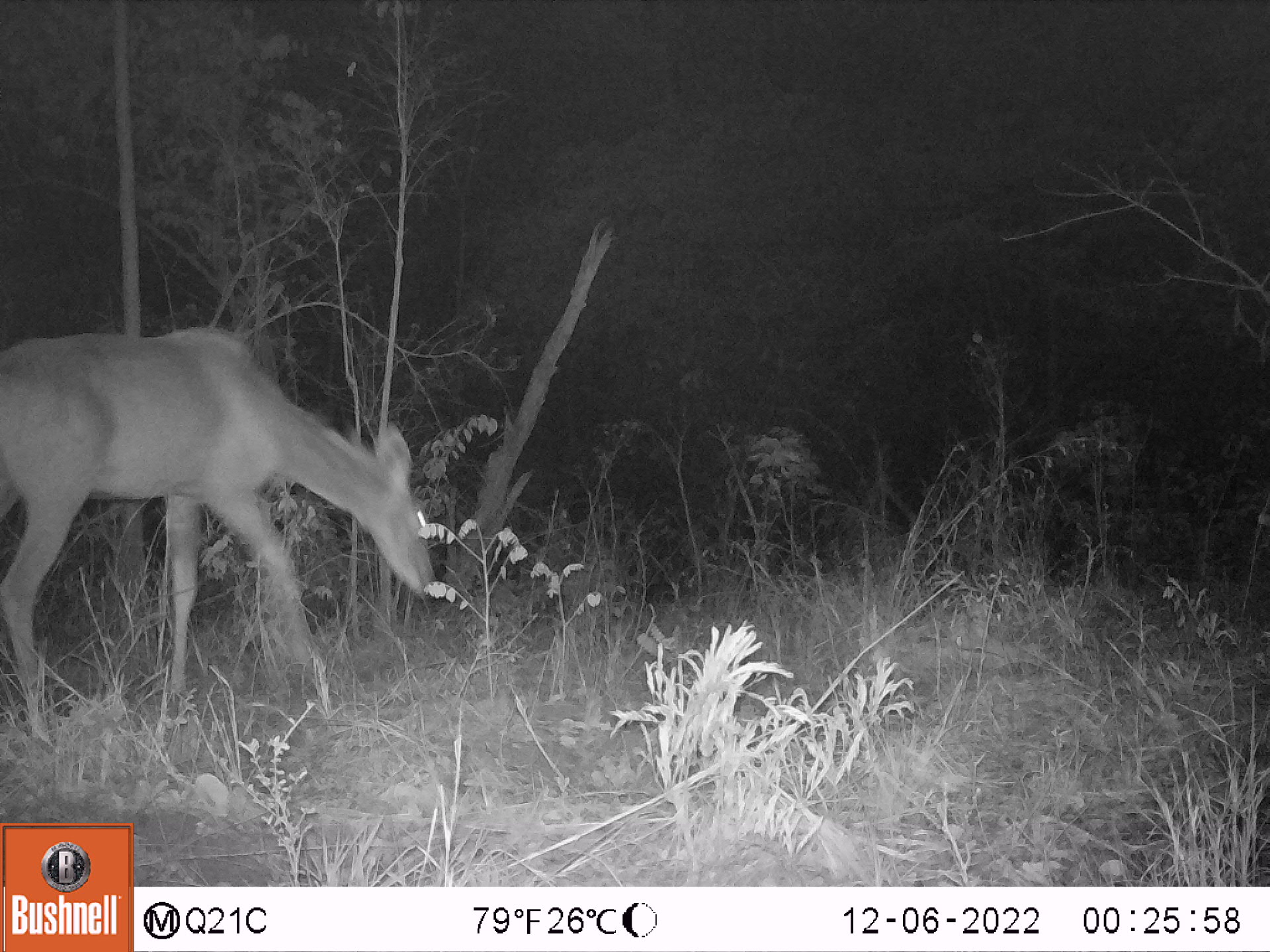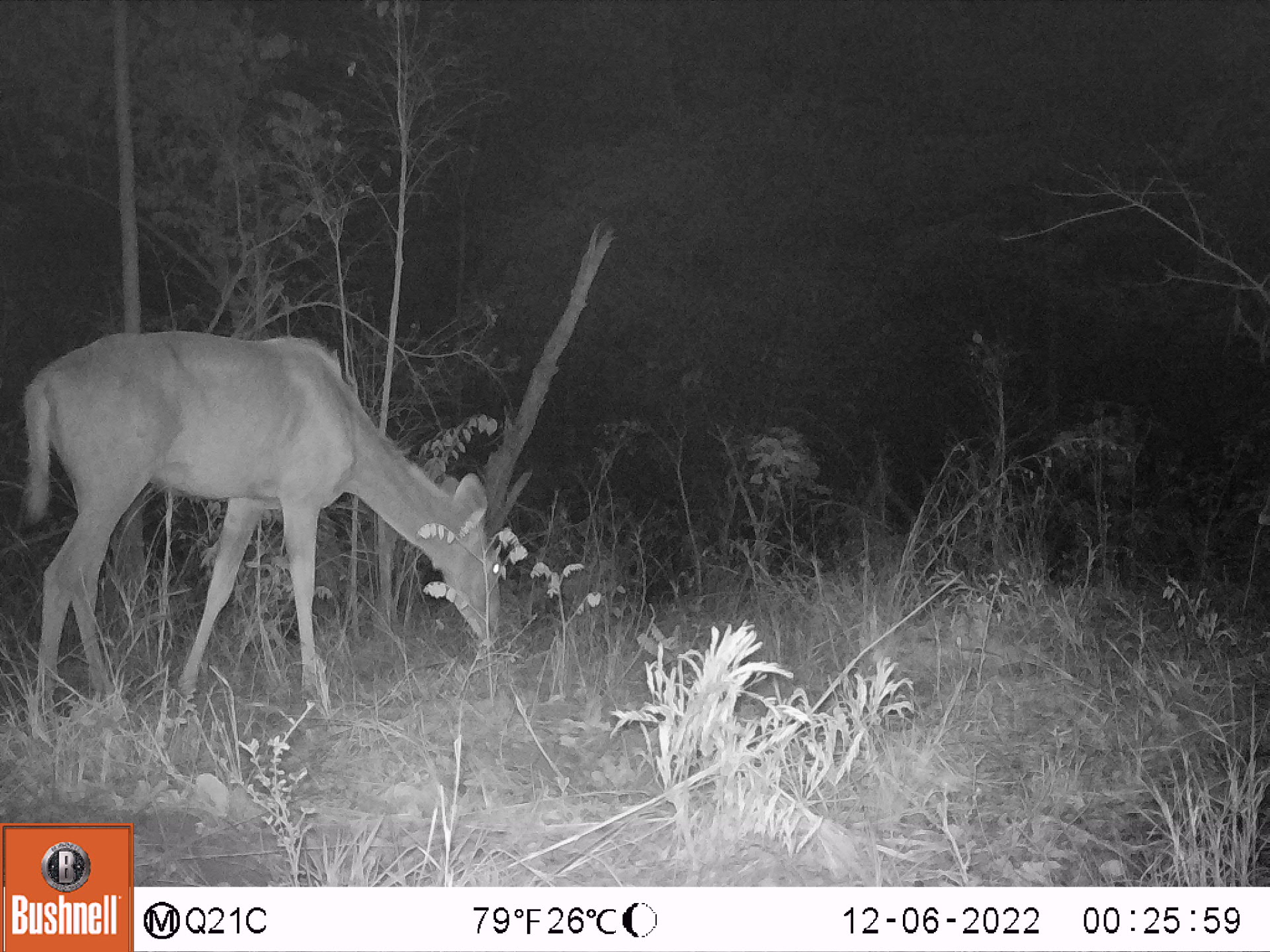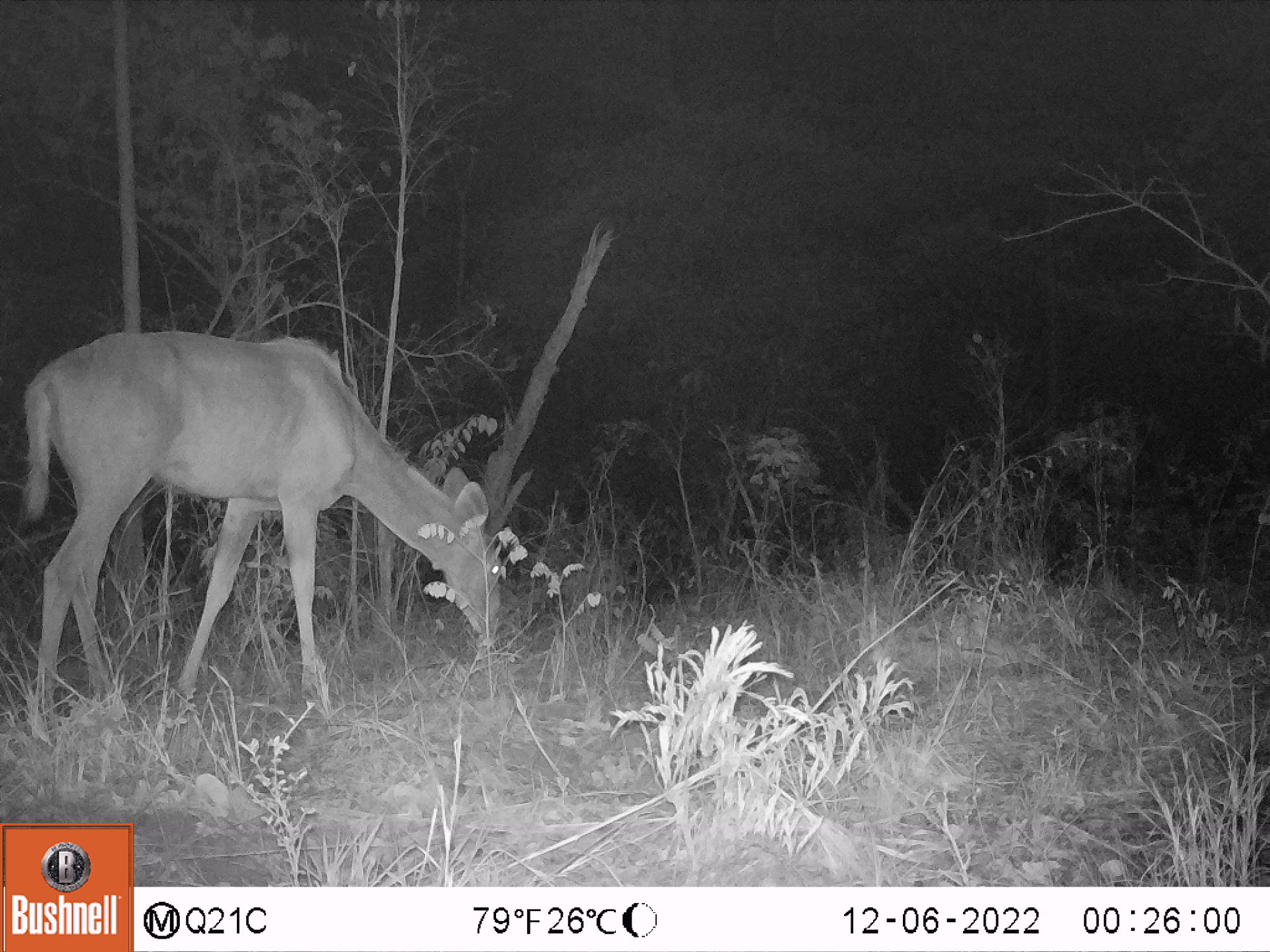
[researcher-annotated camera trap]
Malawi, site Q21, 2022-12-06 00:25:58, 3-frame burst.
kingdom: Animalia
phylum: Chordata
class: Mammalia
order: Artiodactyla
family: Bovidae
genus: Tragelaphus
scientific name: Tragelaphus strepsiceros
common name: greater kudu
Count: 1.